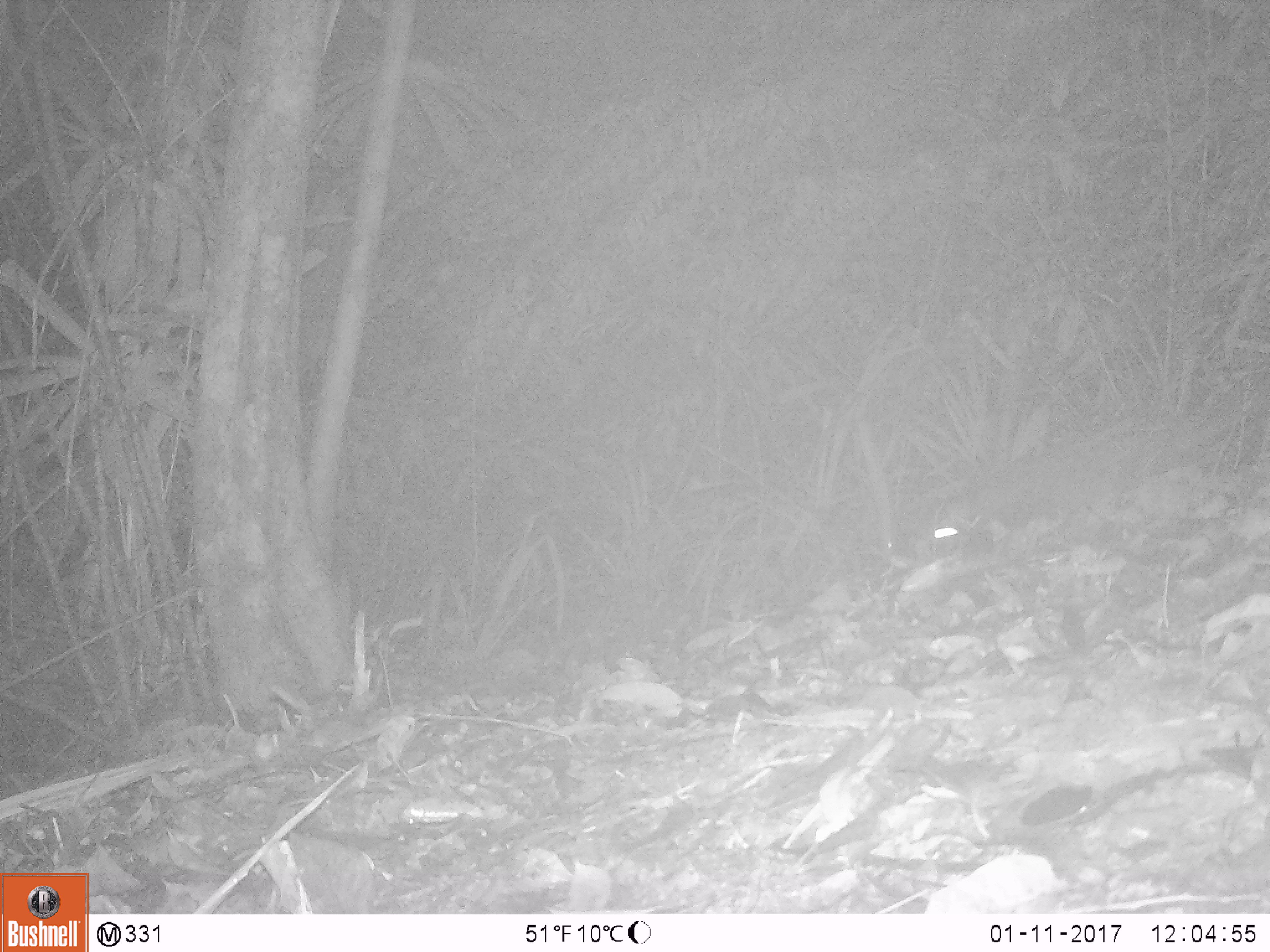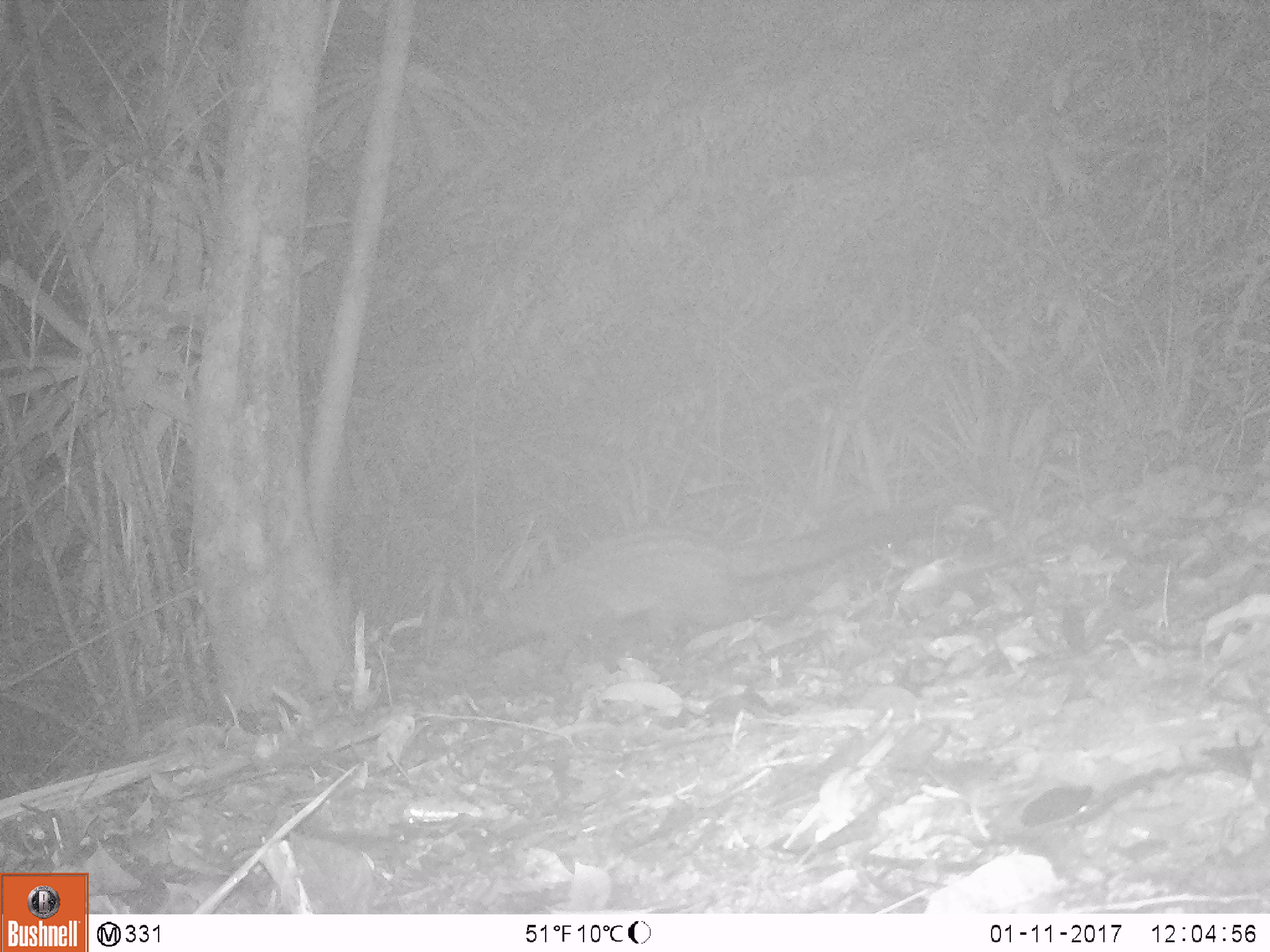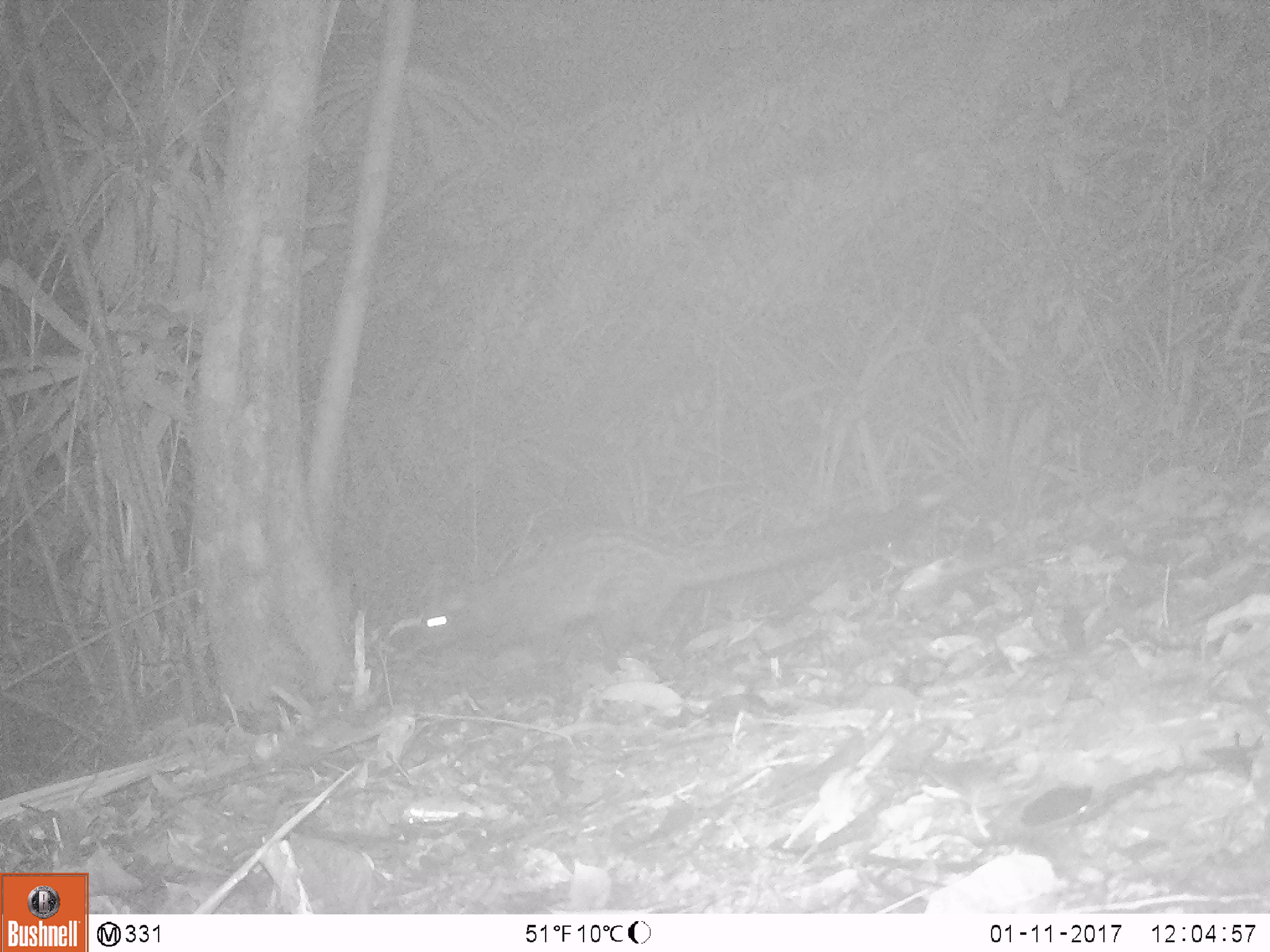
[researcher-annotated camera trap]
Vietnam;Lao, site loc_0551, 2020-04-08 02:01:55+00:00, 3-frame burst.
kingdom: Animalia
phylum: Chordata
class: Mammalia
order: Carnivora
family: Viverridae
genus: Paradoxurus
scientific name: Paradoxurus hermaphroditus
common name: common palm civet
Common palm civet (Paradoxurus hermaphroditus). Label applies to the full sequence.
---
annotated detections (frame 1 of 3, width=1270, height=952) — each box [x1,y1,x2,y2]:
common palm civet: [920,469,1076,553]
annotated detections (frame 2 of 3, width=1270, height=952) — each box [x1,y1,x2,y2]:
common palm civet: [452,507,934,682]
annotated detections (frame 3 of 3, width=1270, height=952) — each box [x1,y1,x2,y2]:
common palm civet: [407,509,917,671]